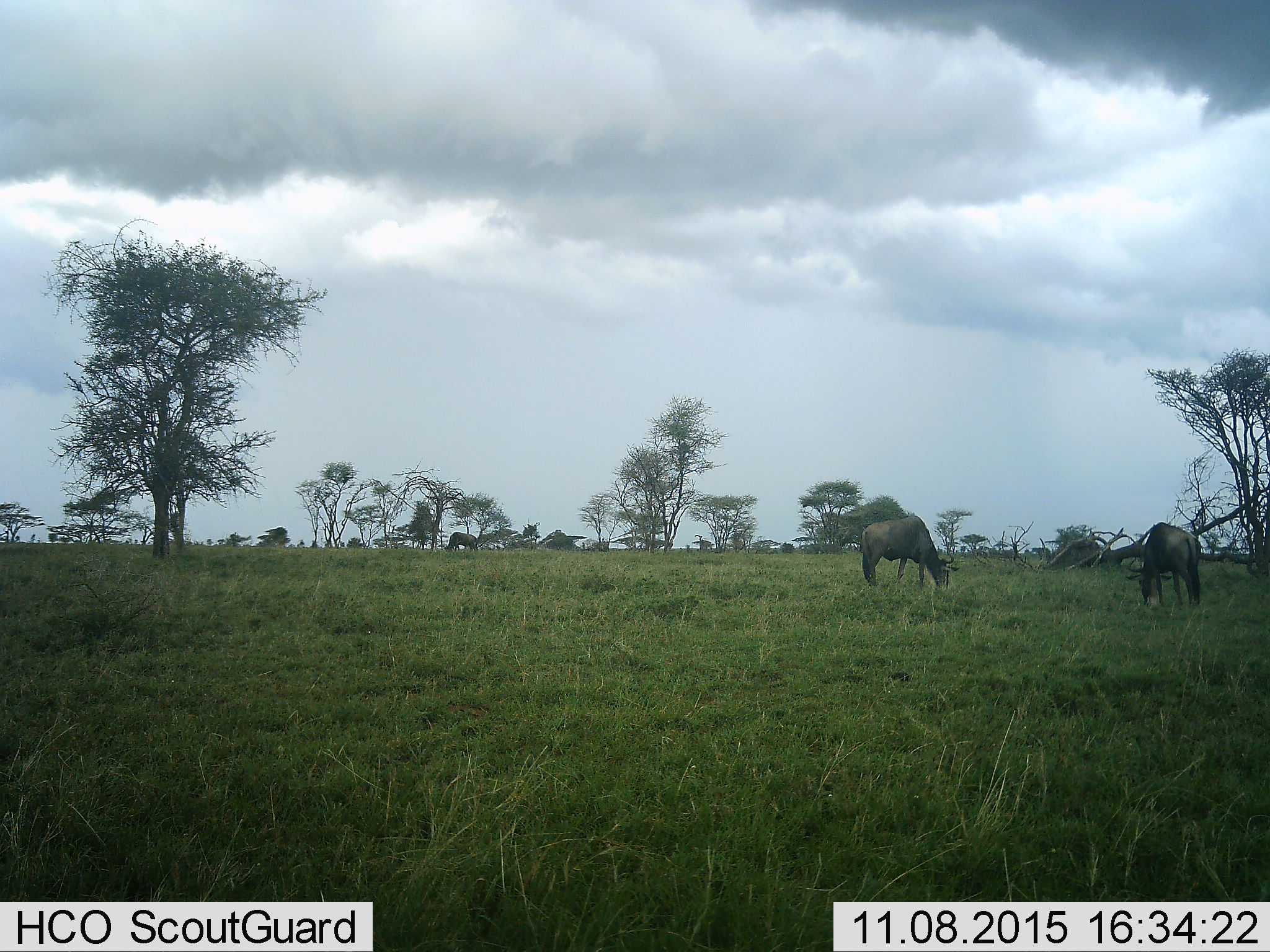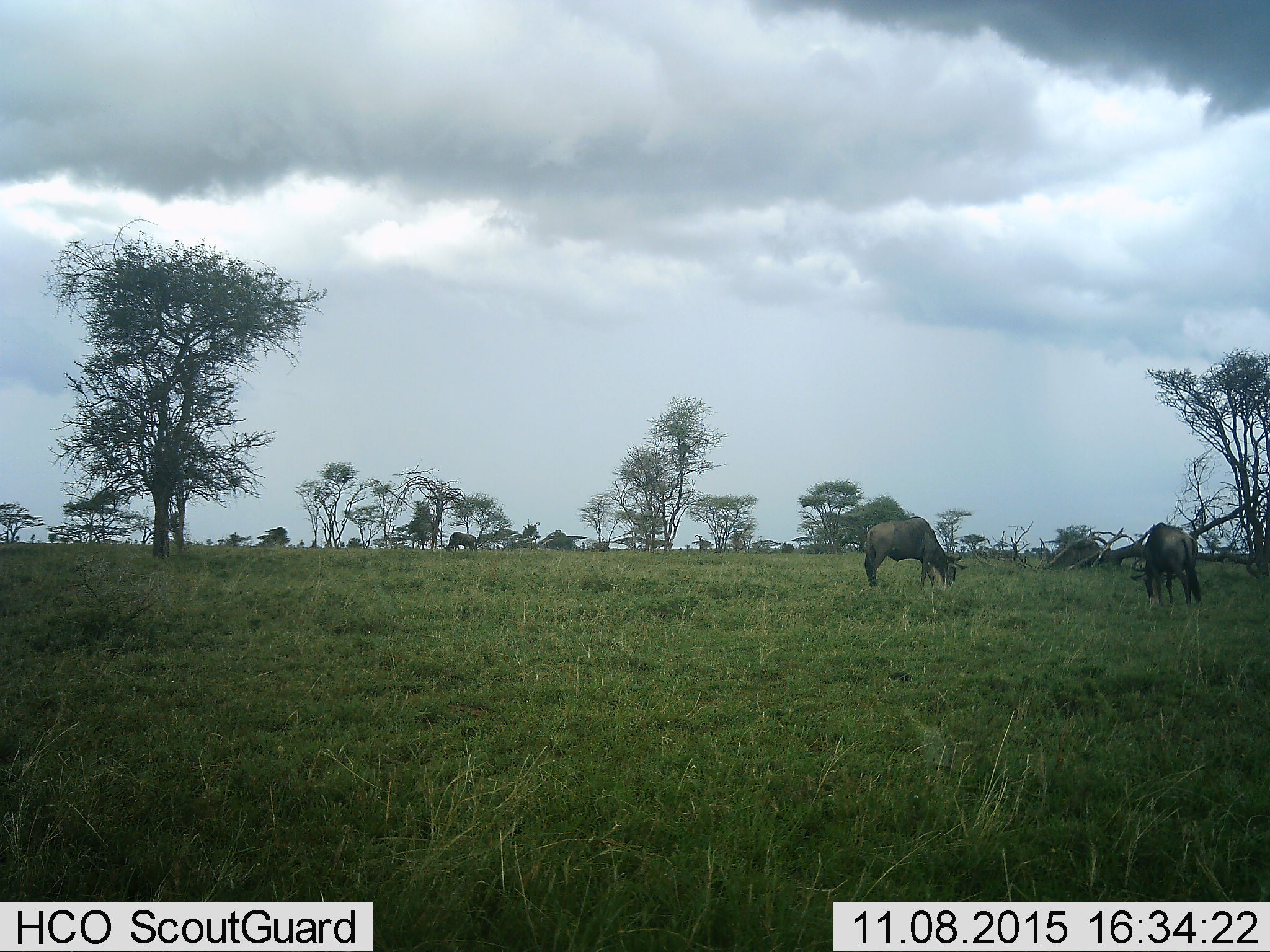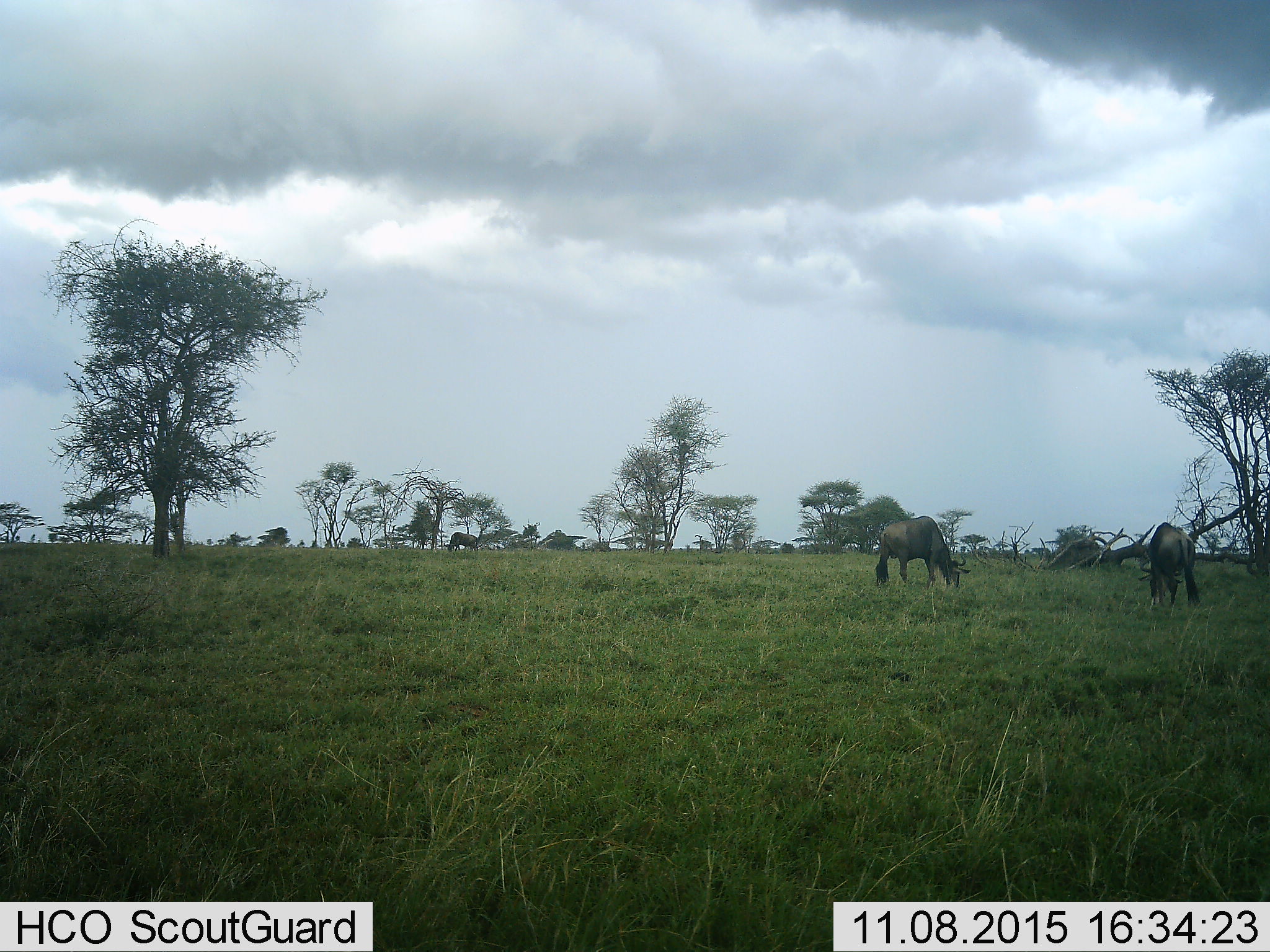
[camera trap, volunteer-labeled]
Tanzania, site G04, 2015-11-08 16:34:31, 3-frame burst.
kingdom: Animalia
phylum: Chordata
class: Mammalia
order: Artiodactyla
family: Bovidae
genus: Connochaetes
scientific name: Connochaetes taurinus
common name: blue wildebeest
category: wildebeest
Wildebeest (blue wildebeest) (Connochaetes taurinus), count 3. Behavior (volunteer vote fractions): standing 29%, resting 0%, moving 7%, interacting 0%. Young present (vote fraction): 0%. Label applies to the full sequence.